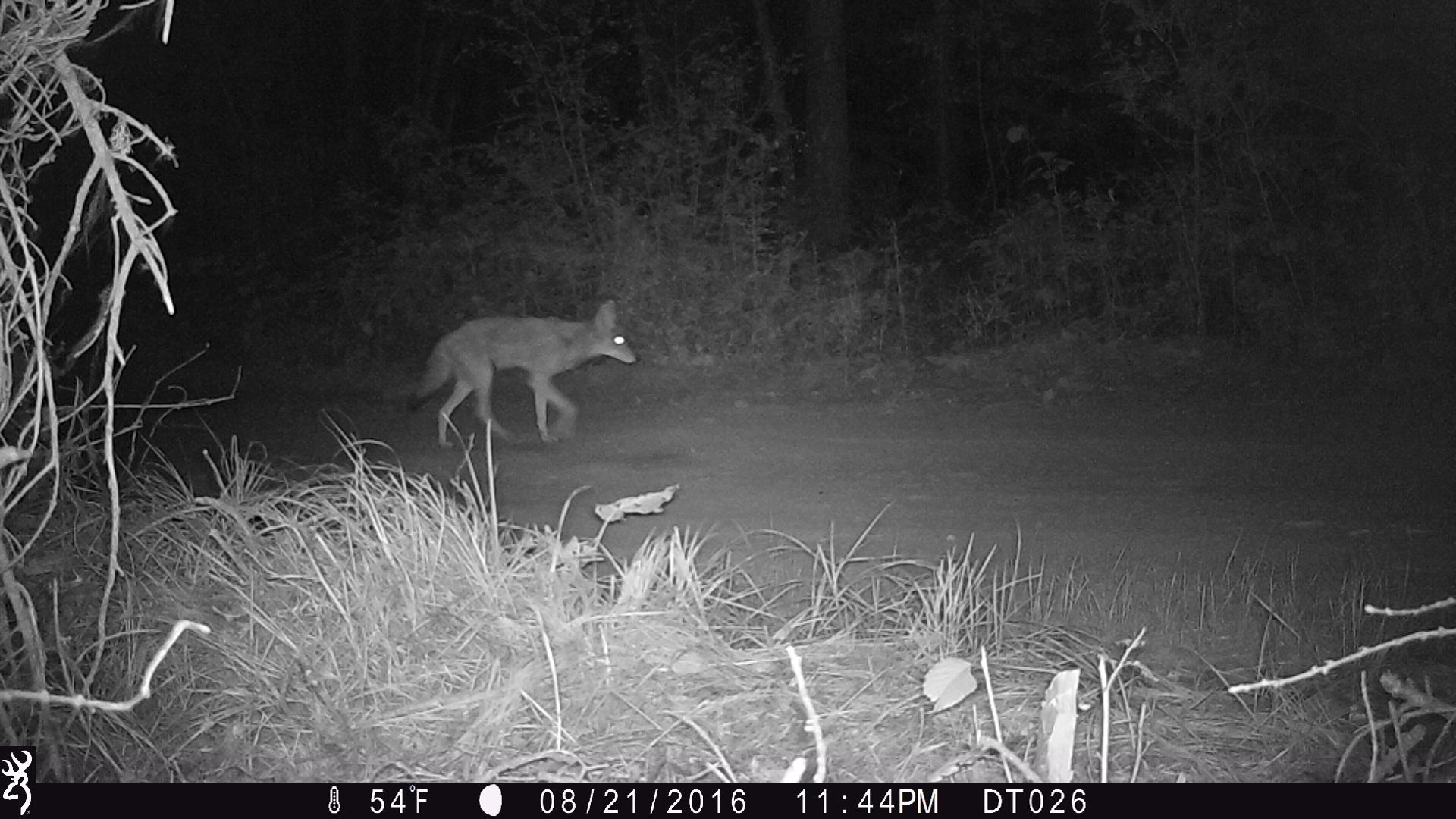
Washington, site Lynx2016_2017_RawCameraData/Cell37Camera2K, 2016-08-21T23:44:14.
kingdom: Animalia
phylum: Chordata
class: Mammalia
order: Carnivora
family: Canidae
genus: Canis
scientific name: Canis latrans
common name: coyote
Canis latrans (coyote). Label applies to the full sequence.